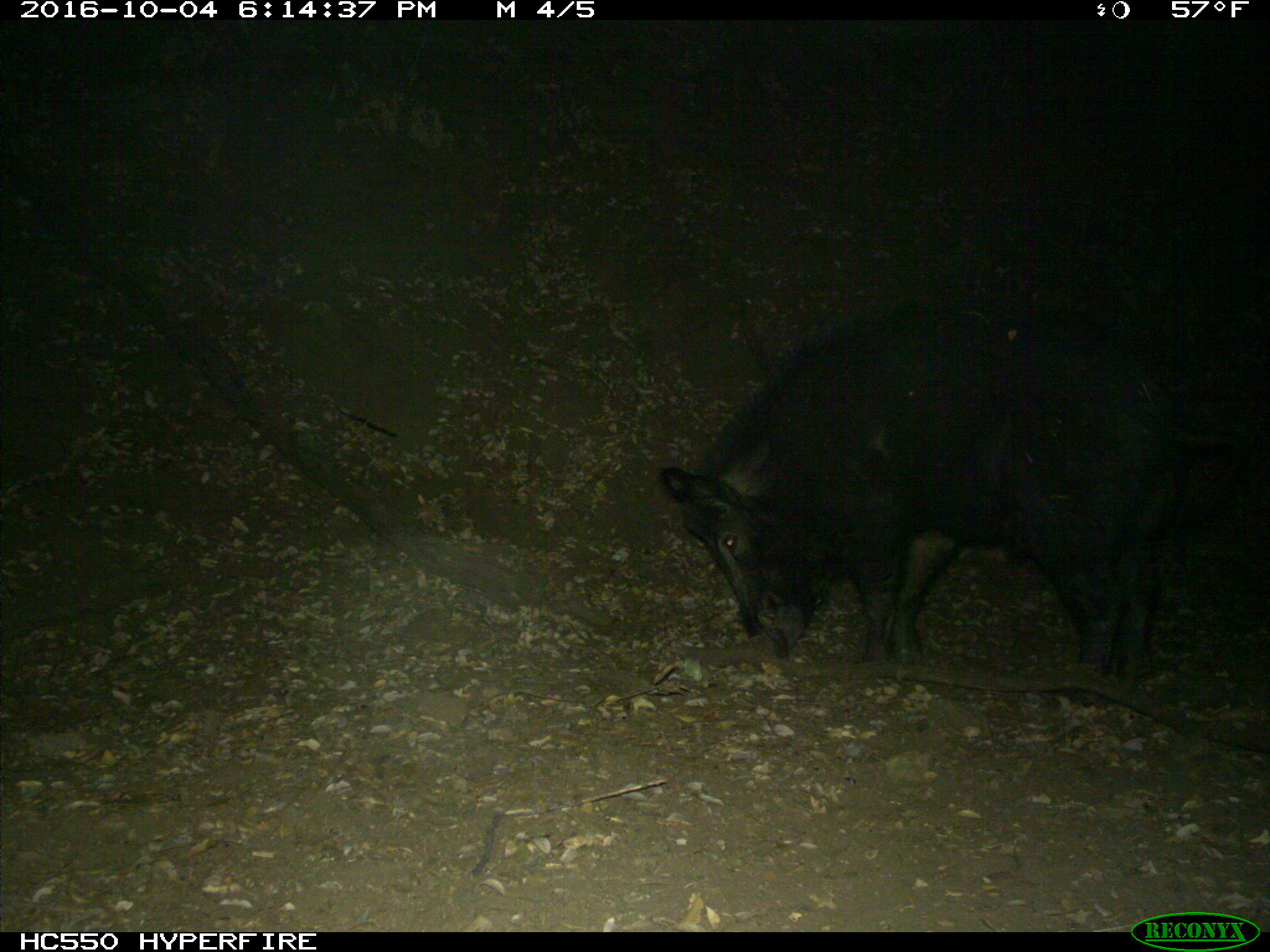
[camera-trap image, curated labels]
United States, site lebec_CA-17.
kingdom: Animalia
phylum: Chordata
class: Mammalia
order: Artiodactyla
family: Suidae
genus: Sus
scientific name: Sus scrofa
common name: wild boar